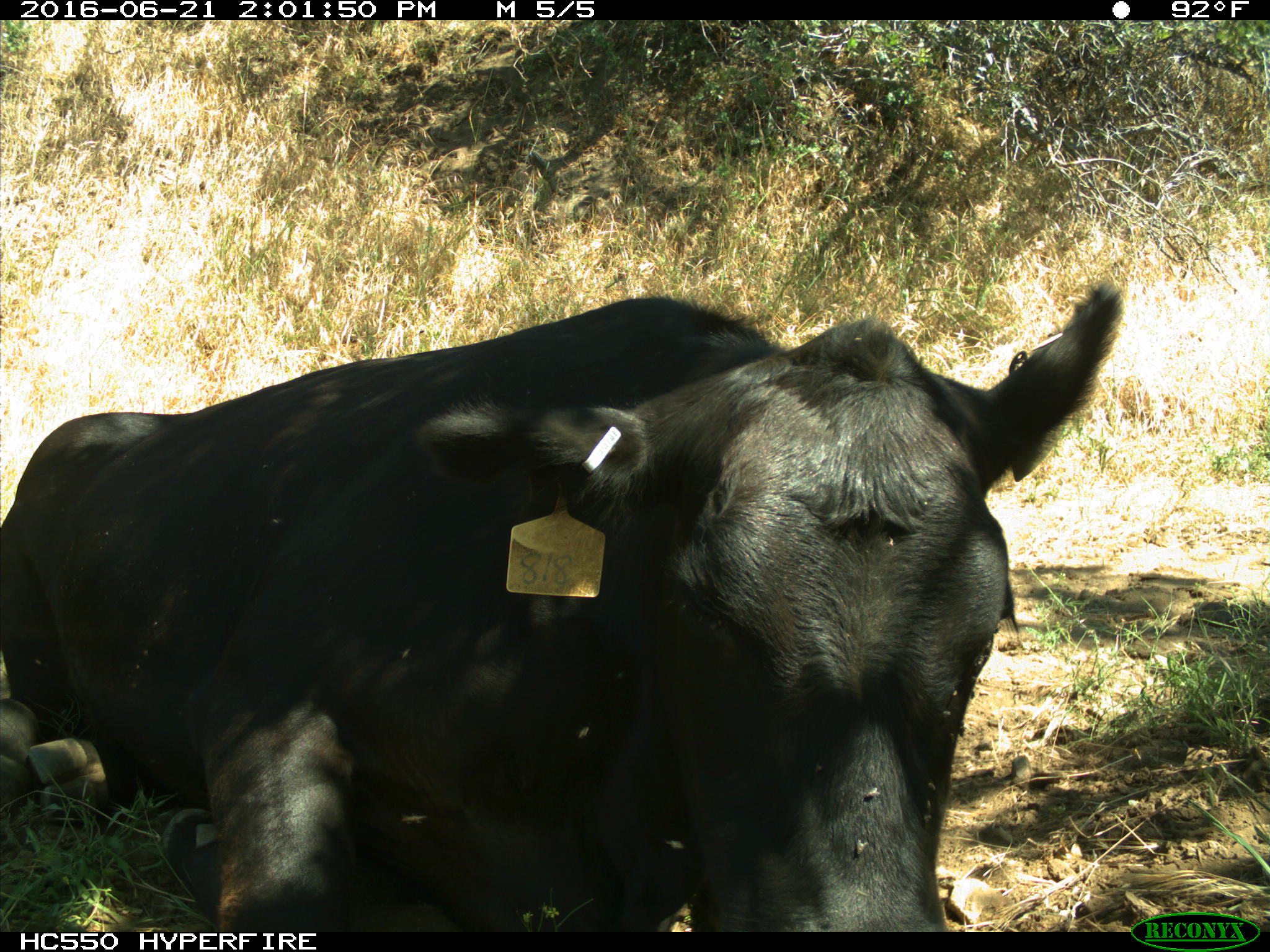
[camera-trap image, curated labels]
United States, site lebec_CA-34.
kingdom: Animalia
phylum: Chordata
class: Mammalia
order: Artiodactyla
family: Bovidae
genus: Bos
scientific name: Bos taurus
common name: domestic cow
Bos taurus (domestic cow).